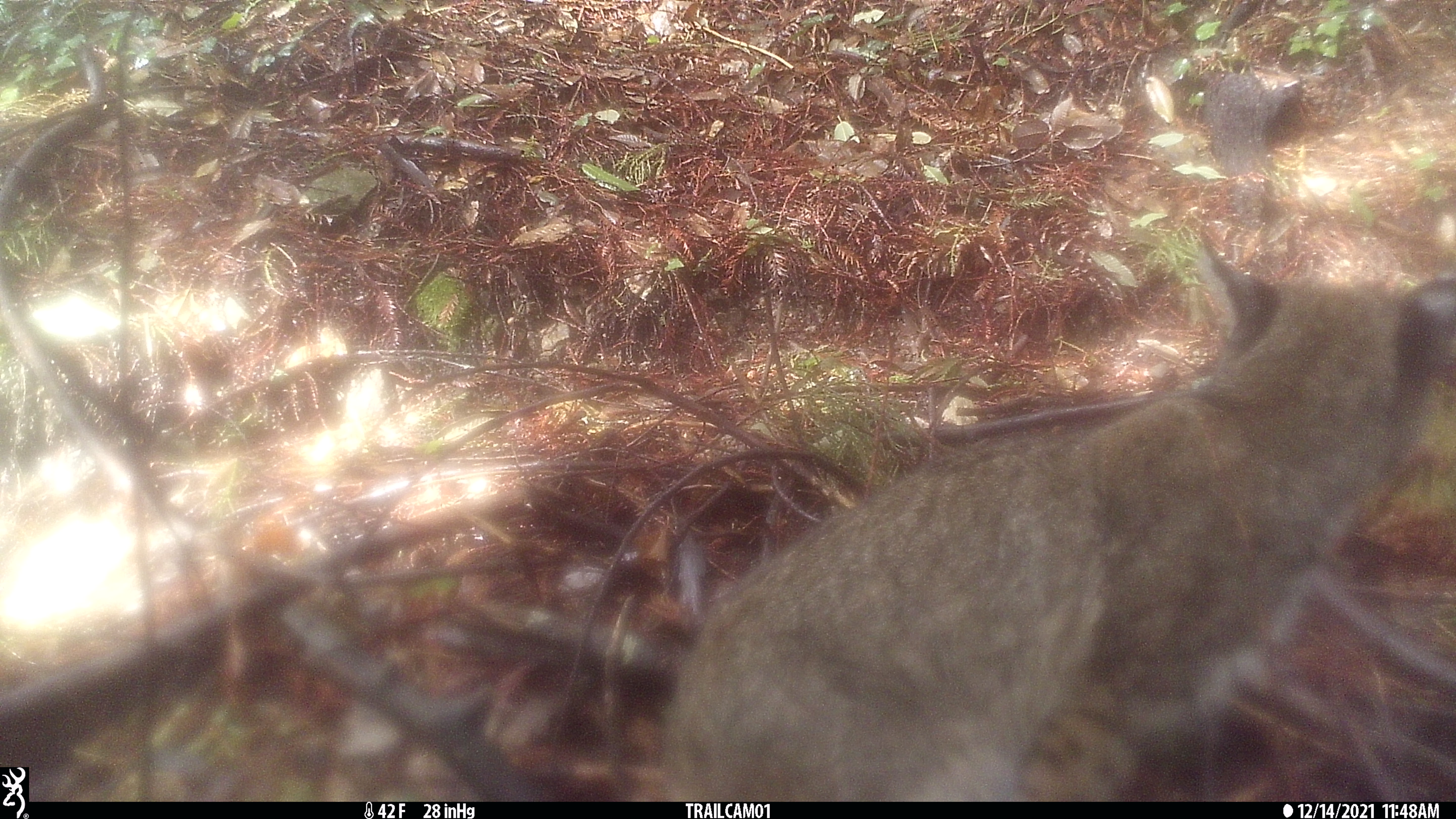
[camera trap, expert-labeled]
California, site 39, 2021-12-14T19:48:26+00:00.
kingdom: Animalia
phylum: Chordata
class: Mammalia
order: Carnivora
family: Felidae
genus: Lynx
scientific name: Lynx rufus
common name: bobcat